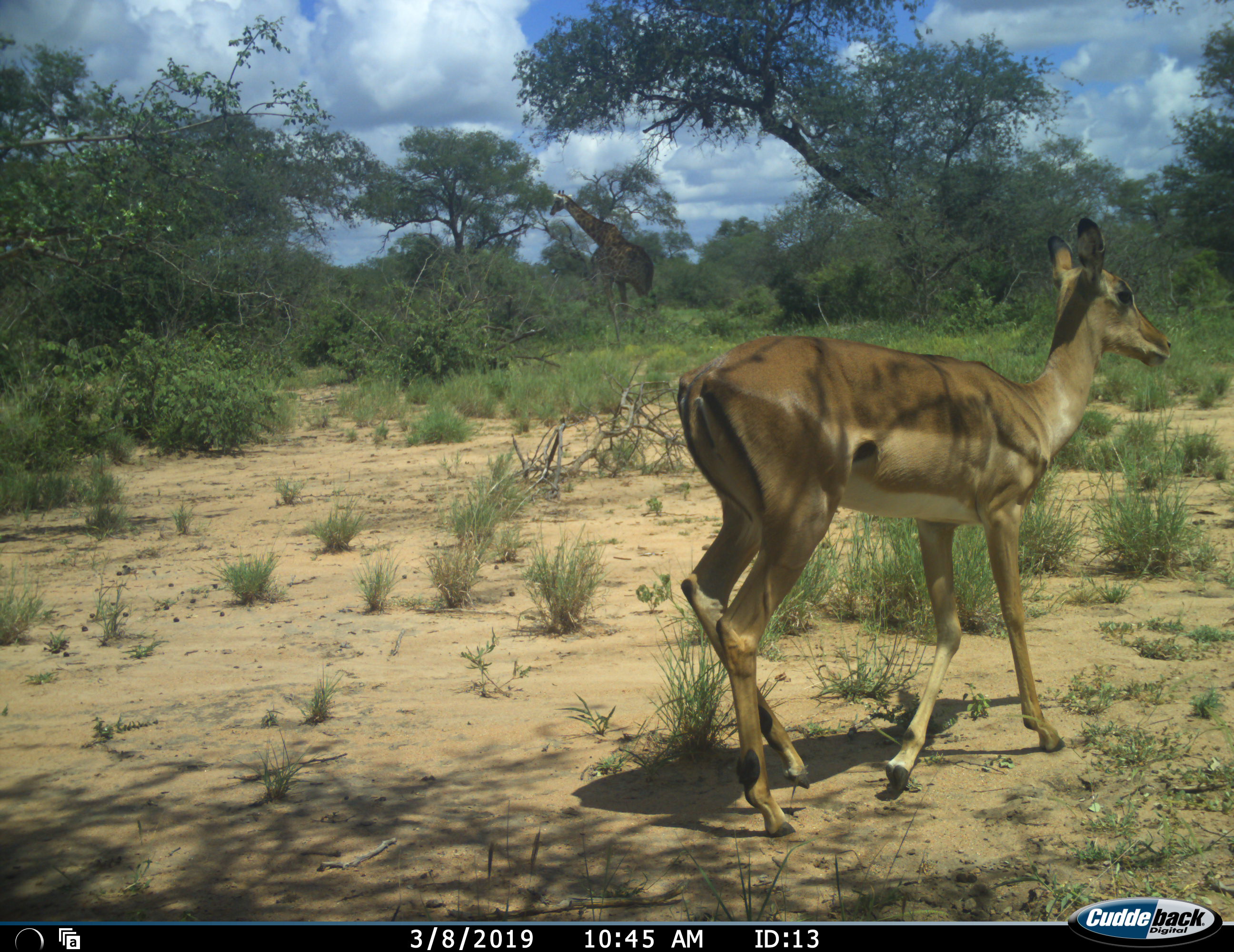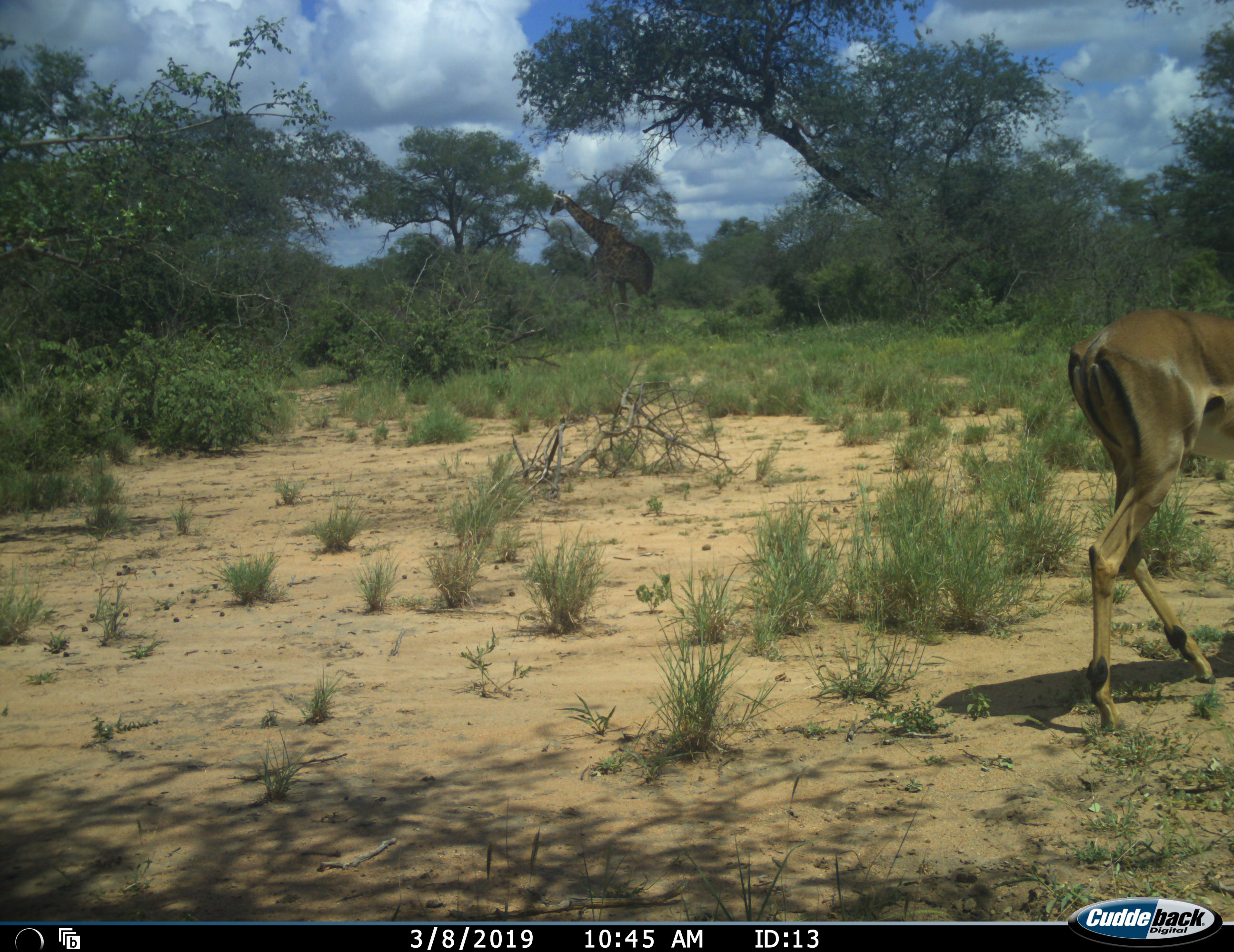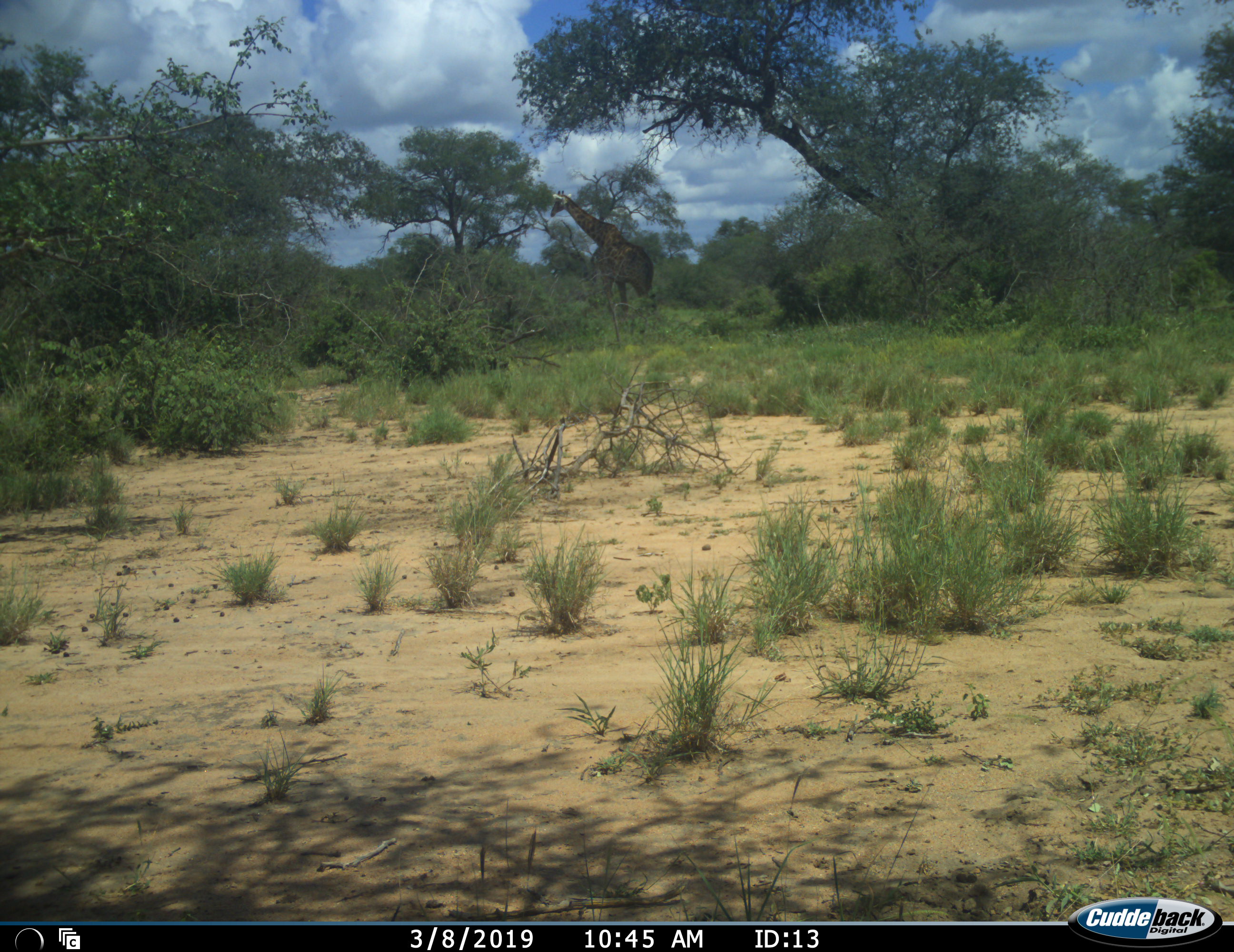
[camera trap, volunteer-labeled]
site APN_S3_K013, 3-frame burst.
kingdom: Animalia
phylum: Chordata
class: Mammalia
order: Artiodactyla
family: Bovidae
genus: Aepyceros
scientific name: Aepyceros melampus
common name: impala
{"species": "impala (Aepyceros melampus)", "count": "1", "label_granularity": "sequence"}